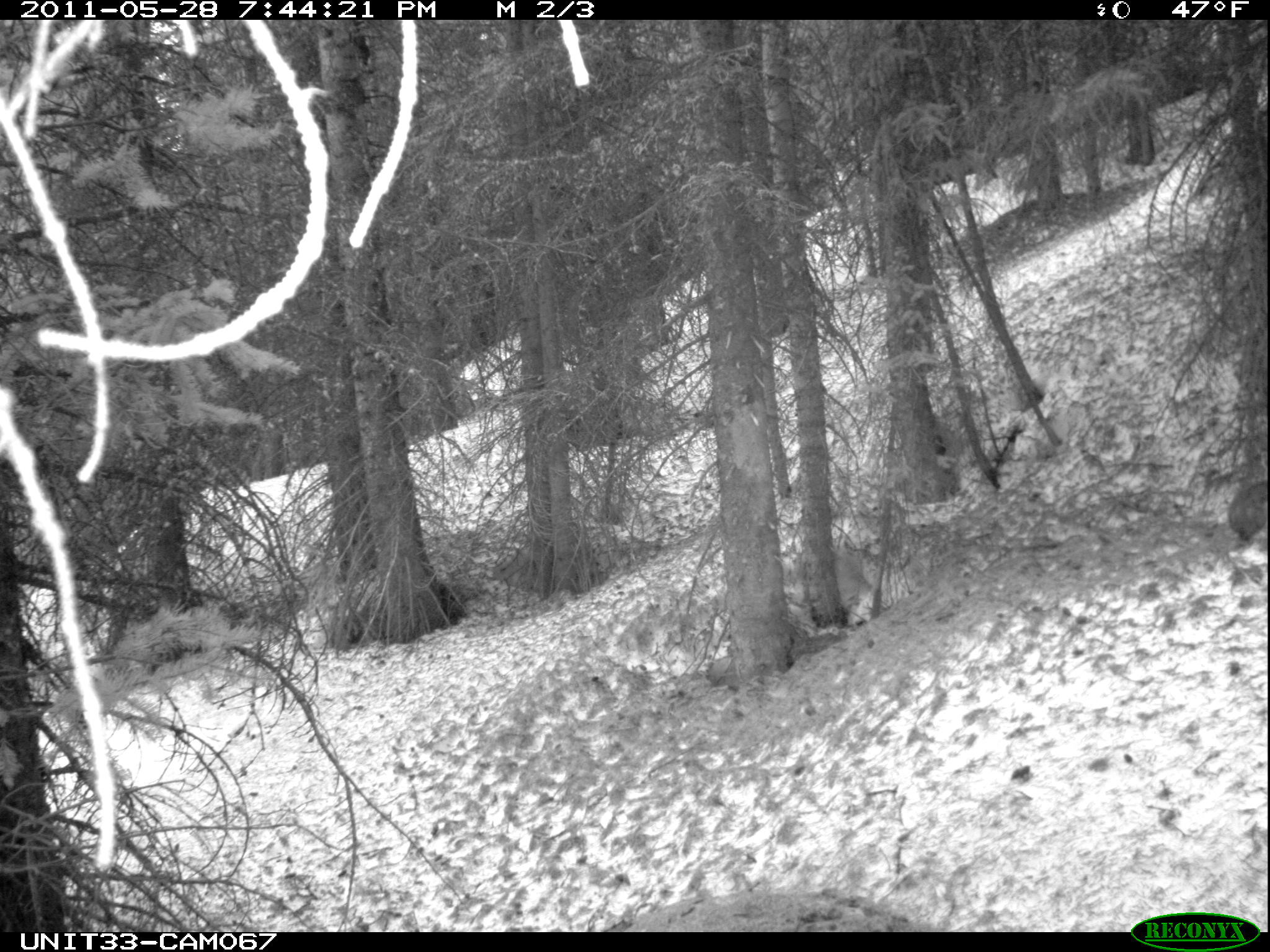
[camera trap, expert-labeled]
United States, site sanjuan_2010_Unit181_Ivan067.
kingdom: Animalia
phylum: Chordata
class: Mammalia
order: Lagomorpha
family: Leporidae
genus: Lepus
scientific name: Lepus americanus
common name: snowshoe hare